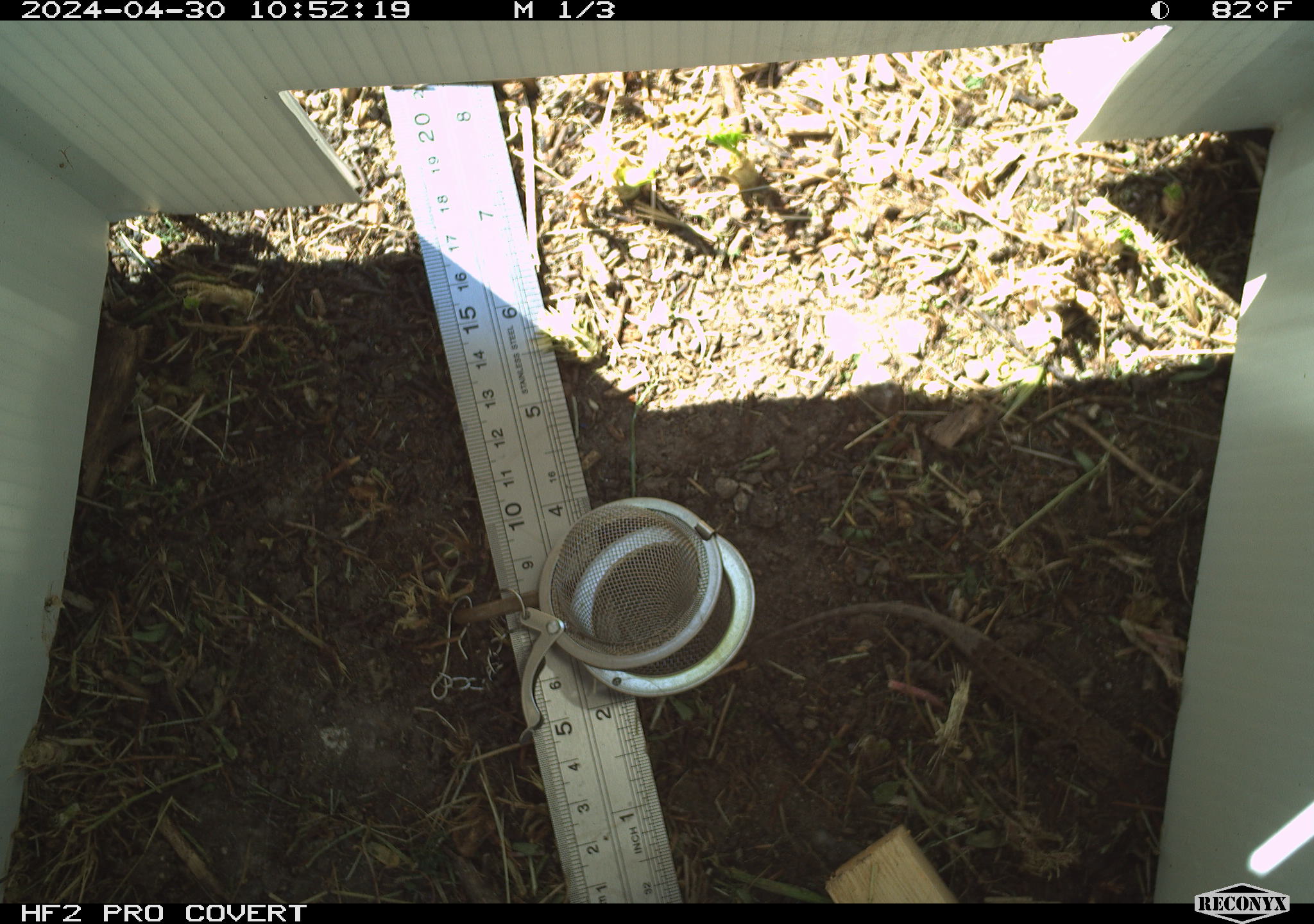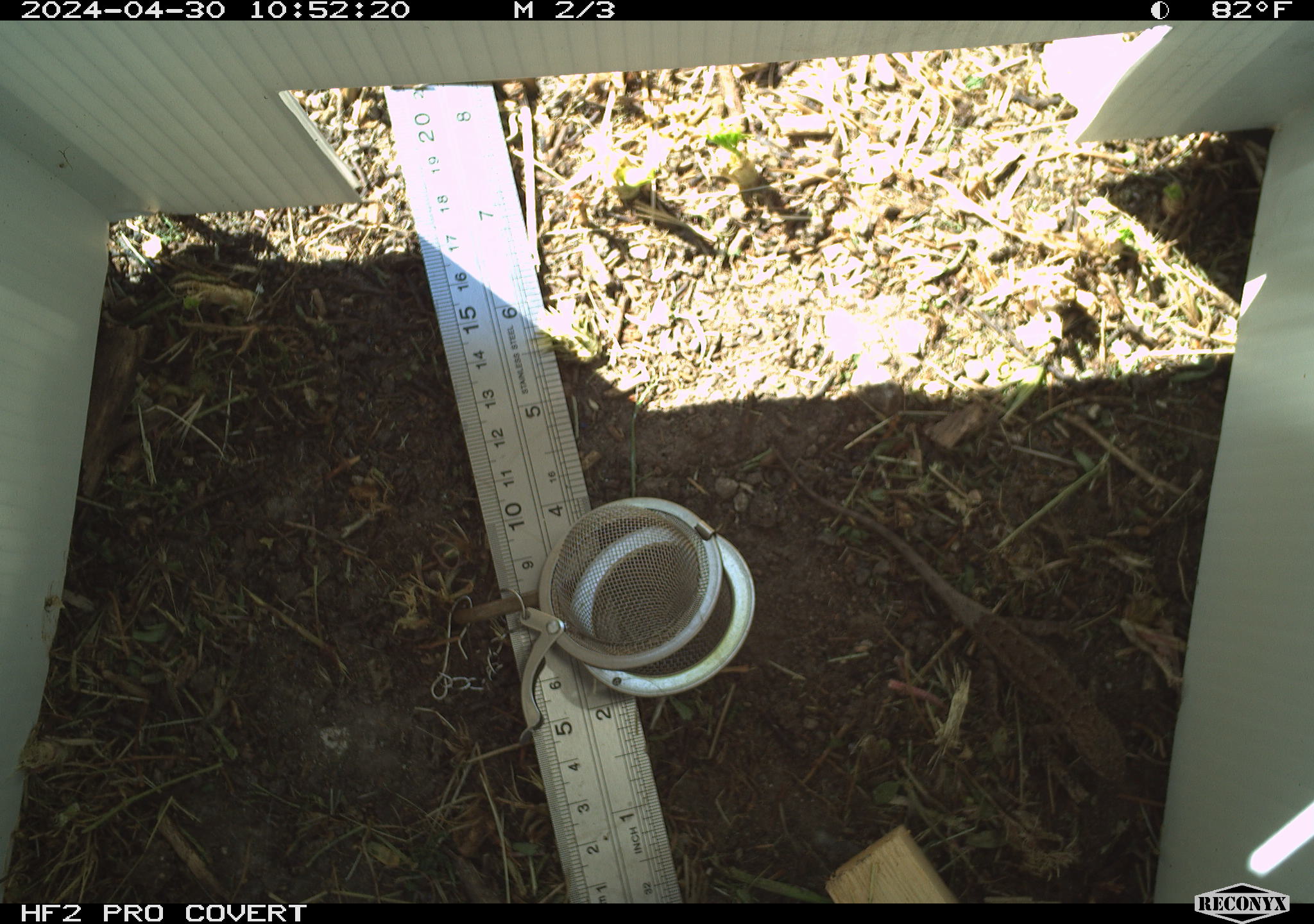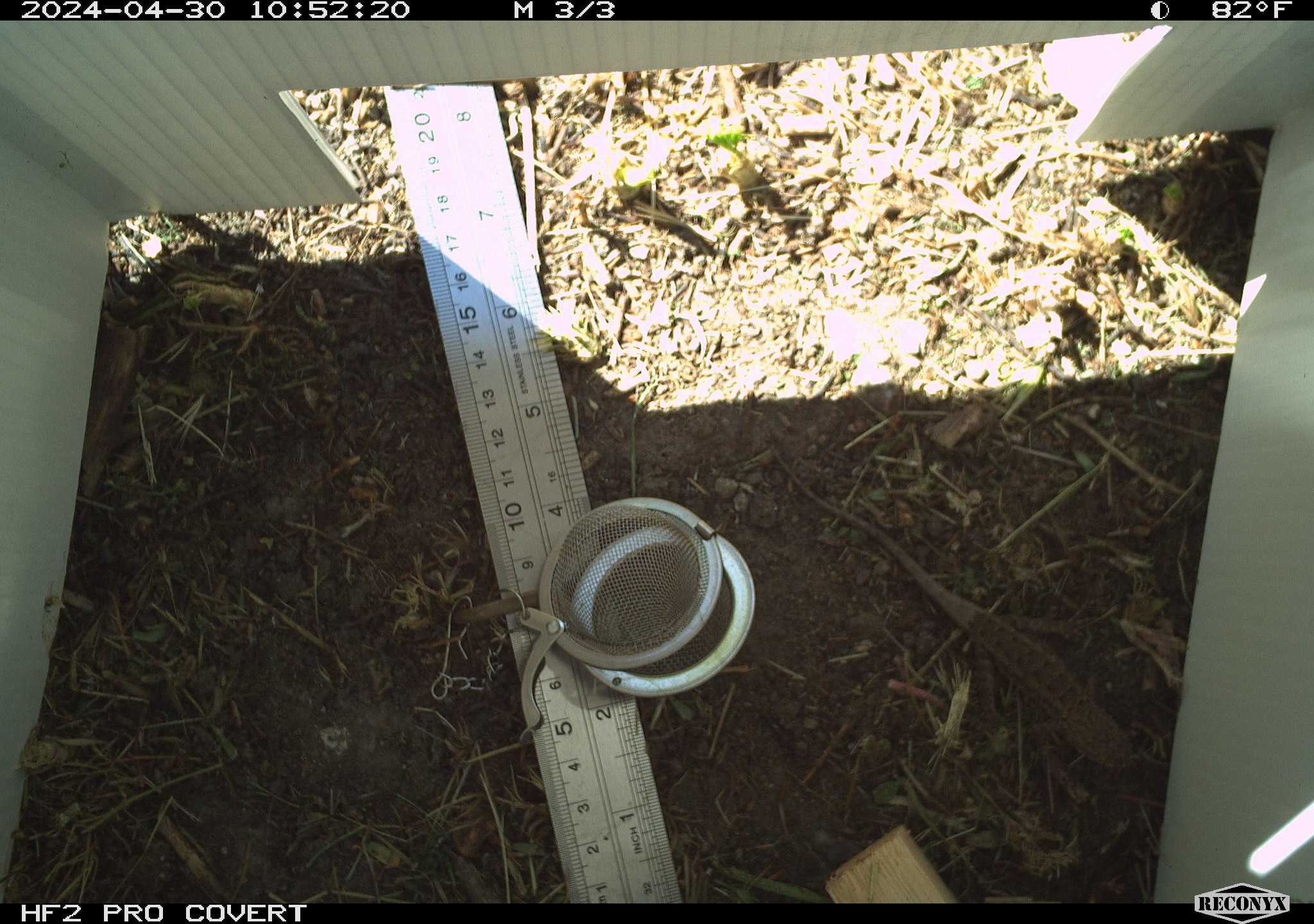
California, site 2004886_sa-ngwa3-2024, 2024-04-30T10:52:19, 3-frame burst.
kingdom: Animalia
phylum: Chordata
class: Reptilia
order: Squamata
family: Phrynosomatidae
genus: Sceloporus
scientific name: Sceloporus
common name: spiny lizards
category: sceloporus species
Sceloporus species (spiny lizards) (Sceloporus).